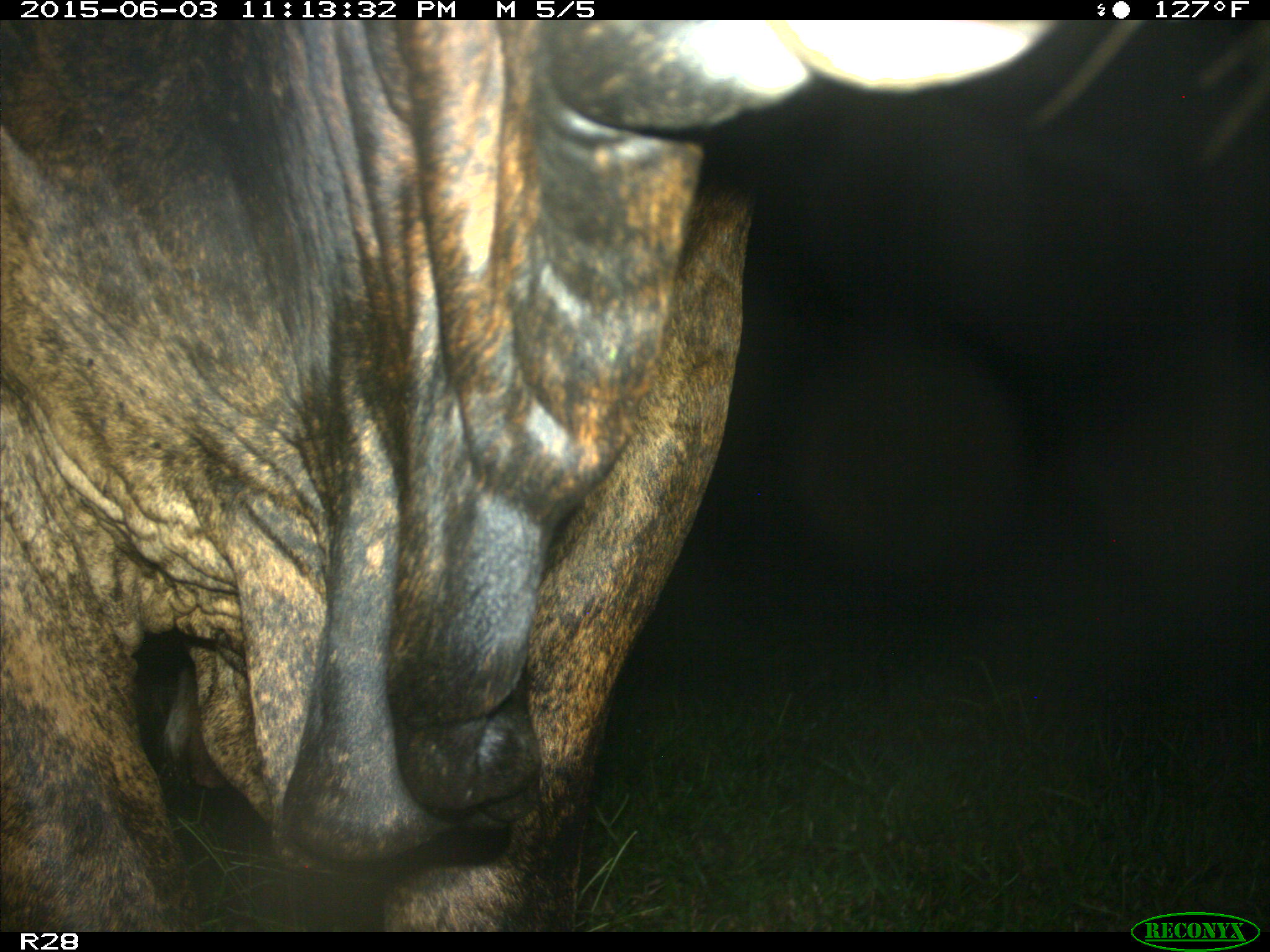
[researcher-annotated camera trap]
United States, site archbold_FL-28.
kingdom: Animalia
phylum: Chordata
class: Mammalia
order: Artiodactyla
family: Bovidae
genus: Bos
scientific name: Bos taurus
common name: domestic cow